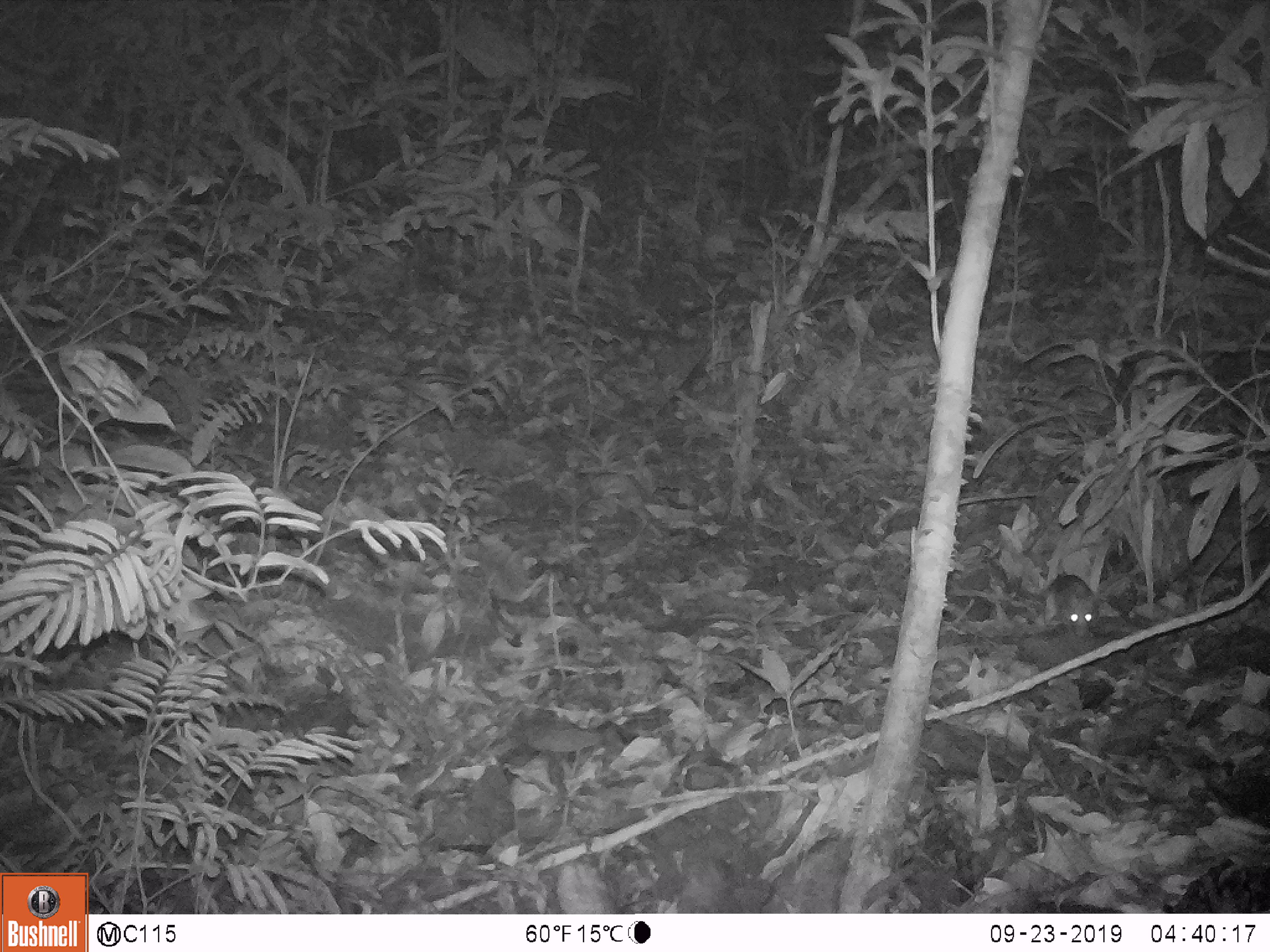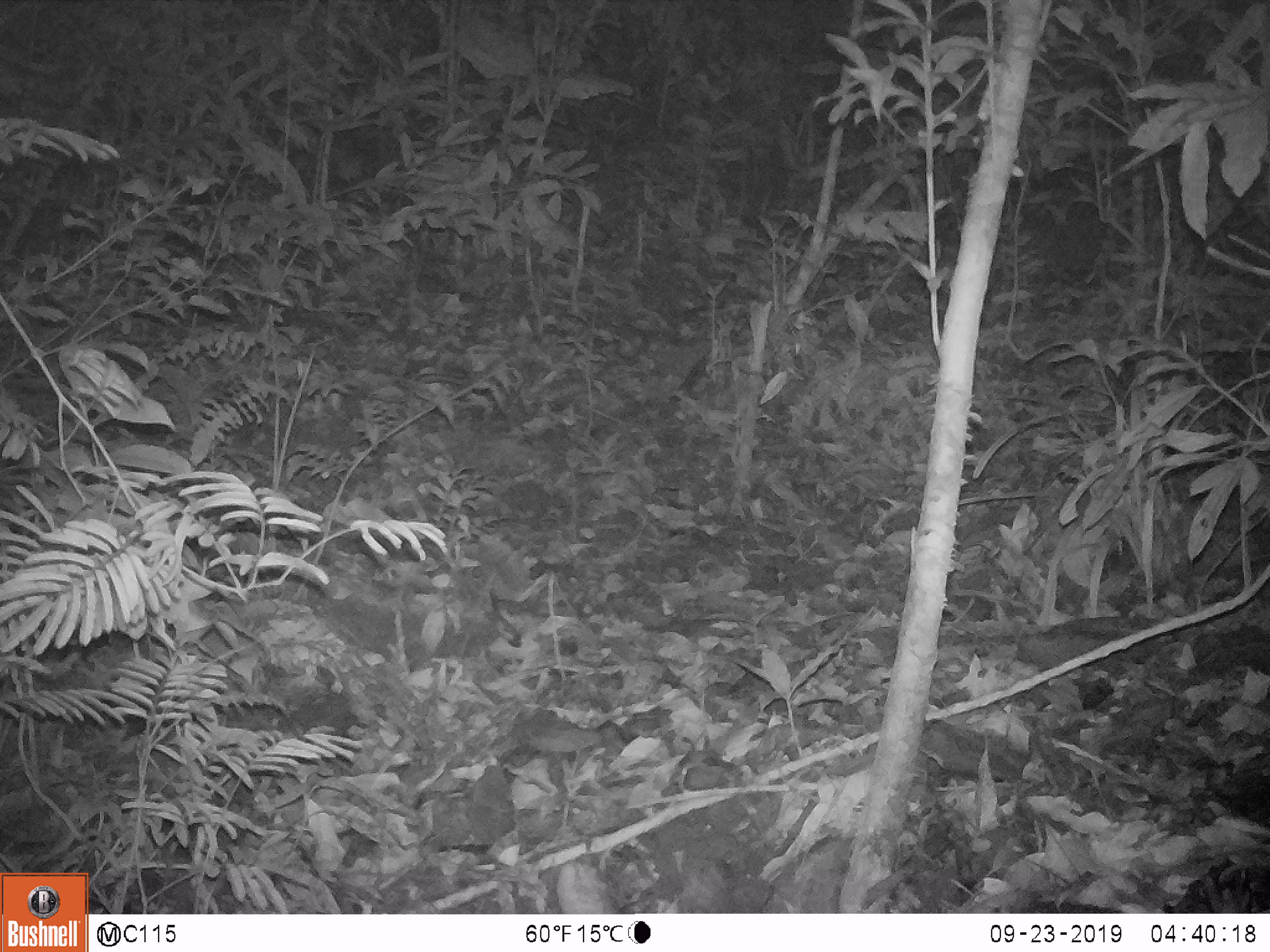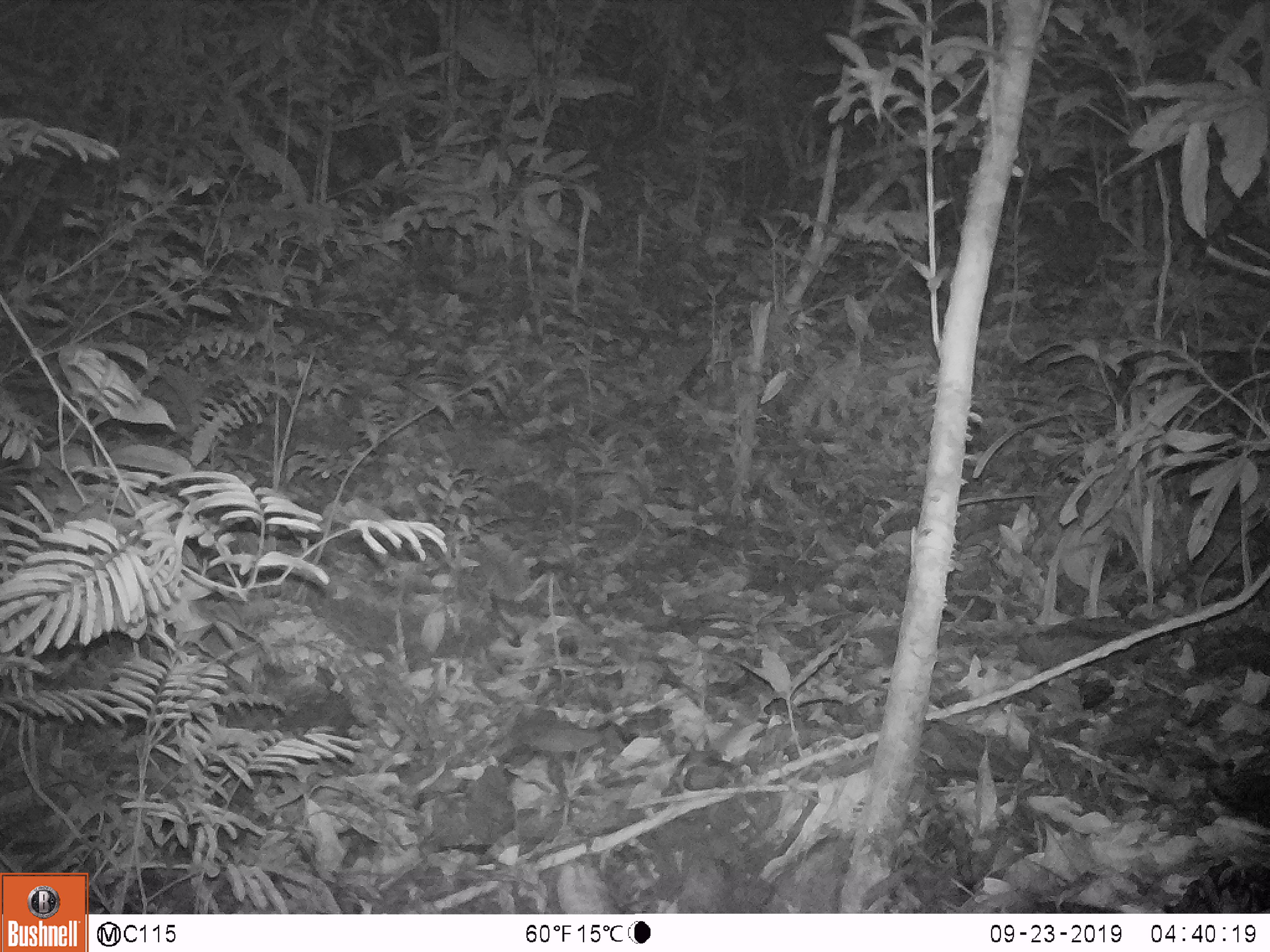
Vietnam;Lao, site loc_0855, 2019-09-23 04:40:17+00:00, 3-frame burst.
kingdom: Animalia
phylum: Chordata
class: Mammalia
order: Rodentia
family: Muridae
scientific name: Muridae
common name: old-world mice and rats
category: unidentified murid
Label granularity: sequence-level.